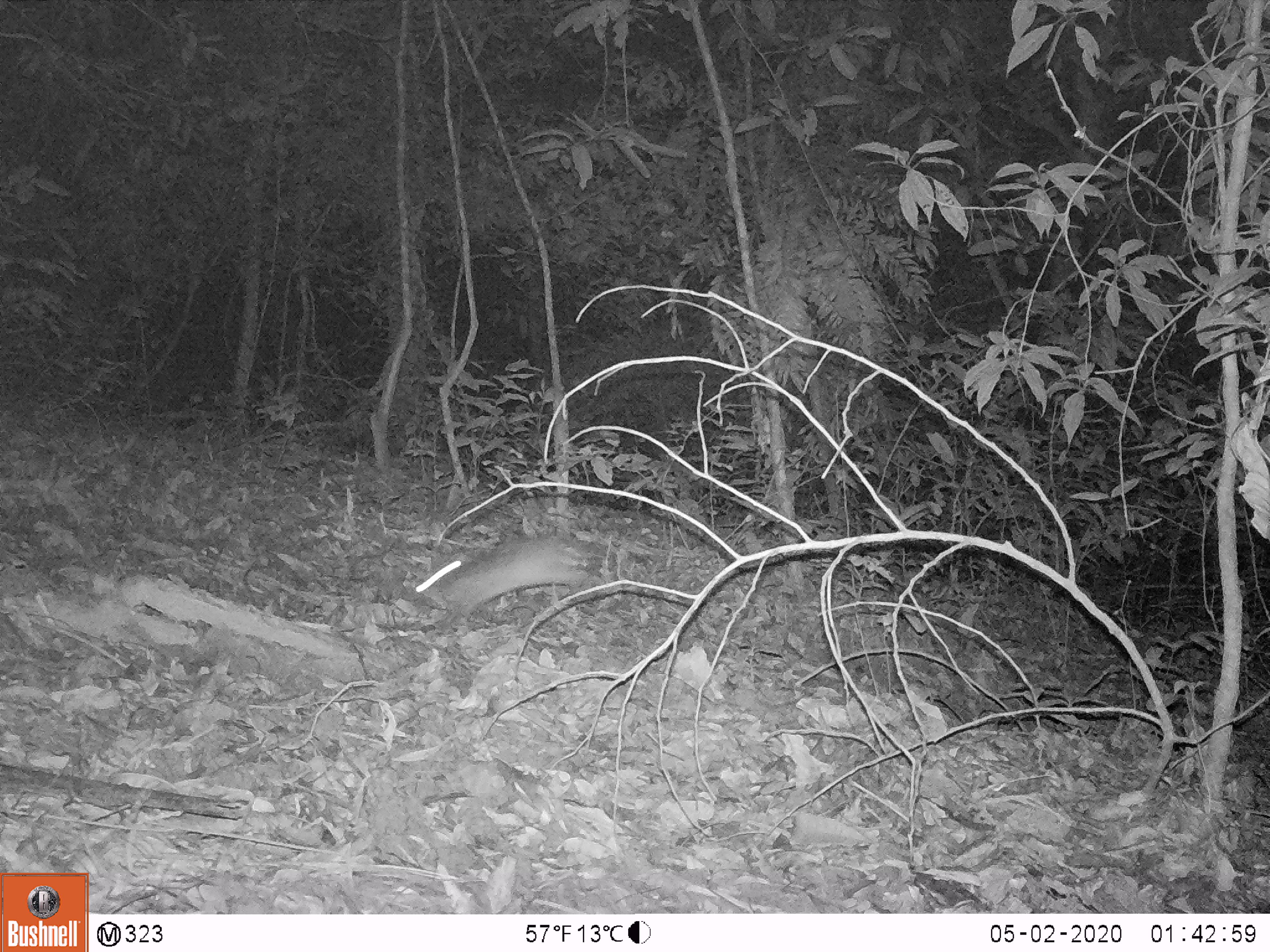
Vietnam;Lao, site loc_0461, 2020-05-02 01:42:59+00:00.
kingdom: Animalia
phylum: Chordata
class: Mammalia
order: Lagomorpha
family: Leporidae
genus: Nesolagus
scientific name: Nesolagus timminsi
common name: annamite striped rabbit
Annamite striped rabbit (Nesolagus timminsi). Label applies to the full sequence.